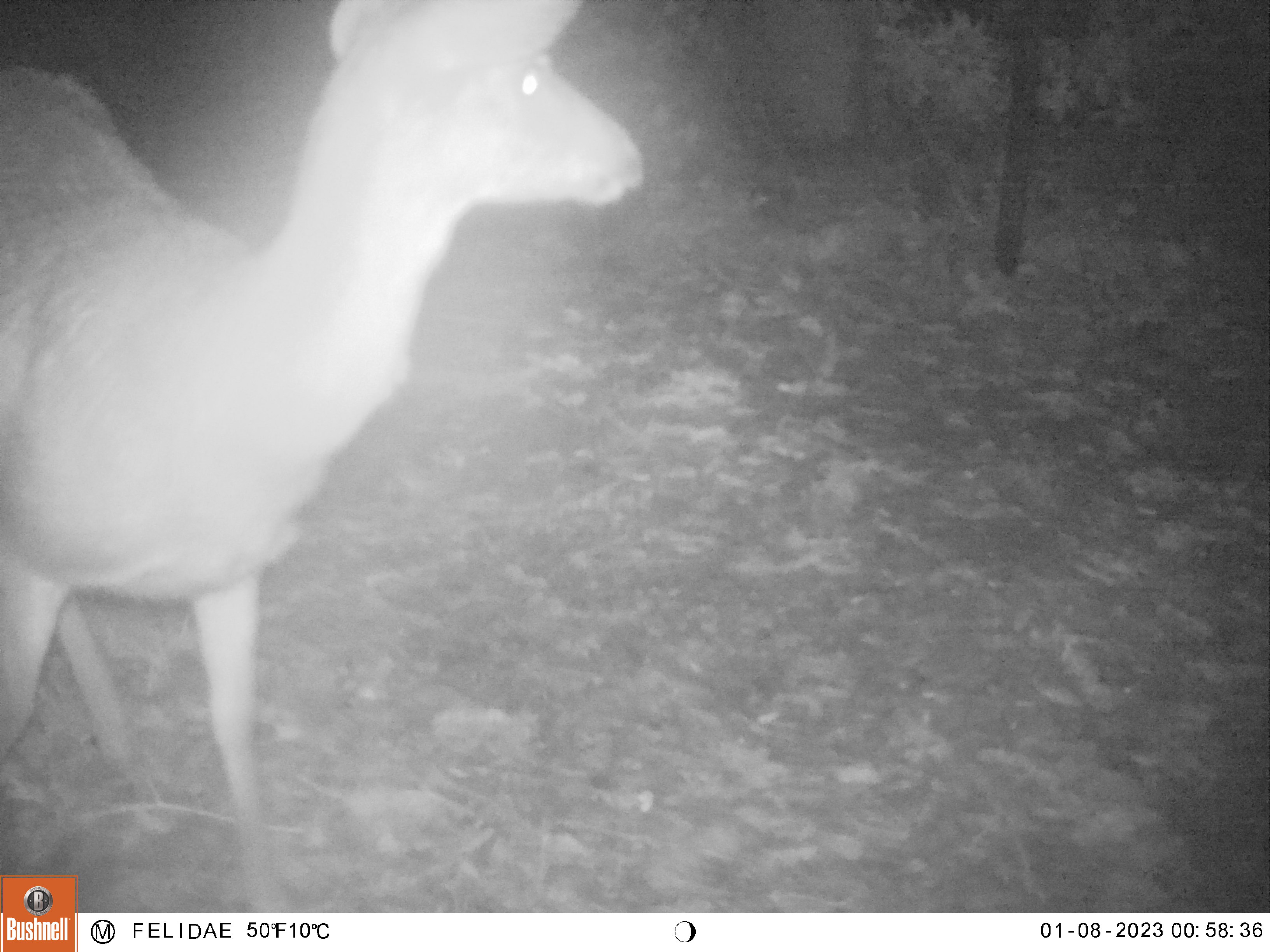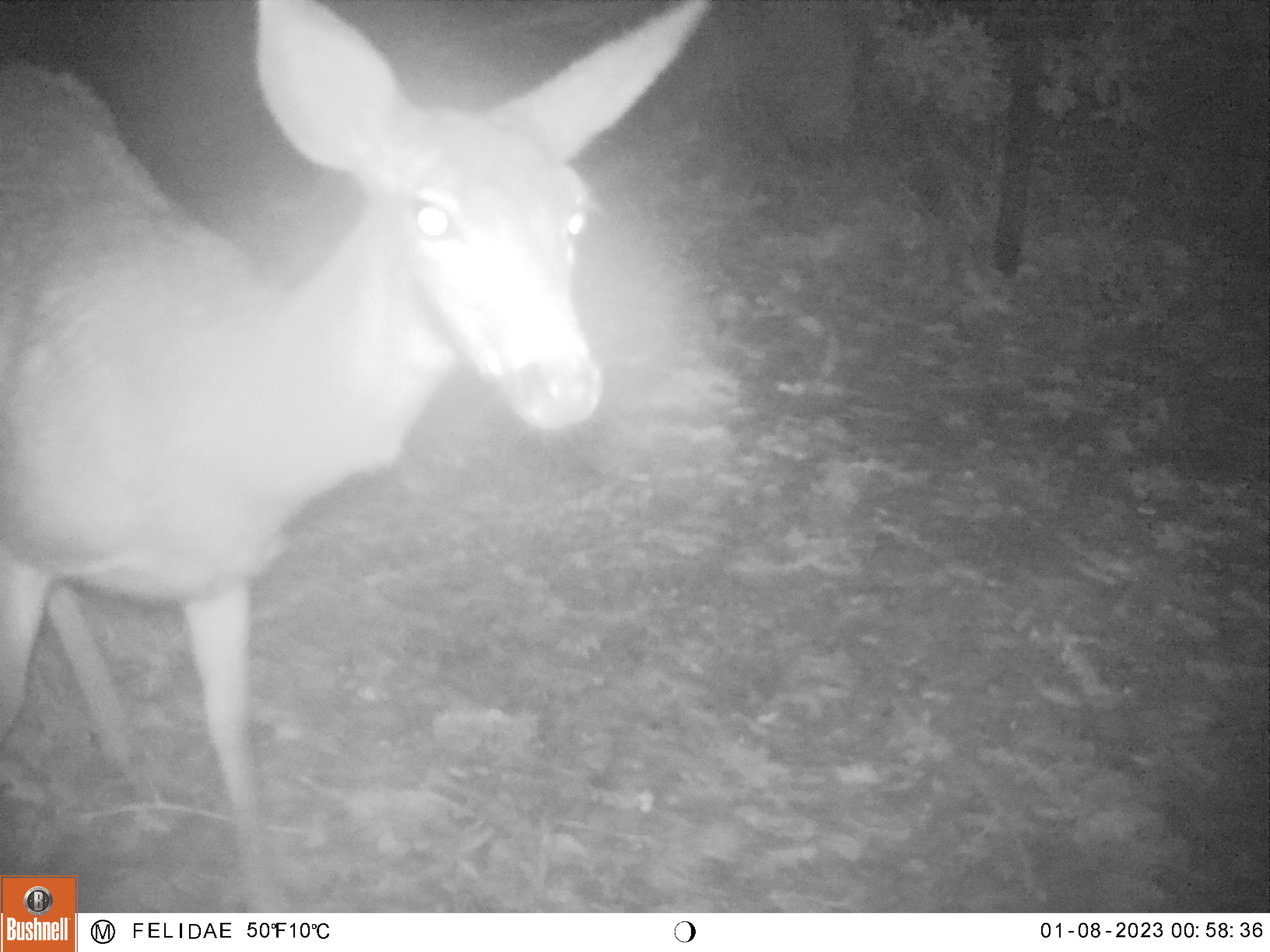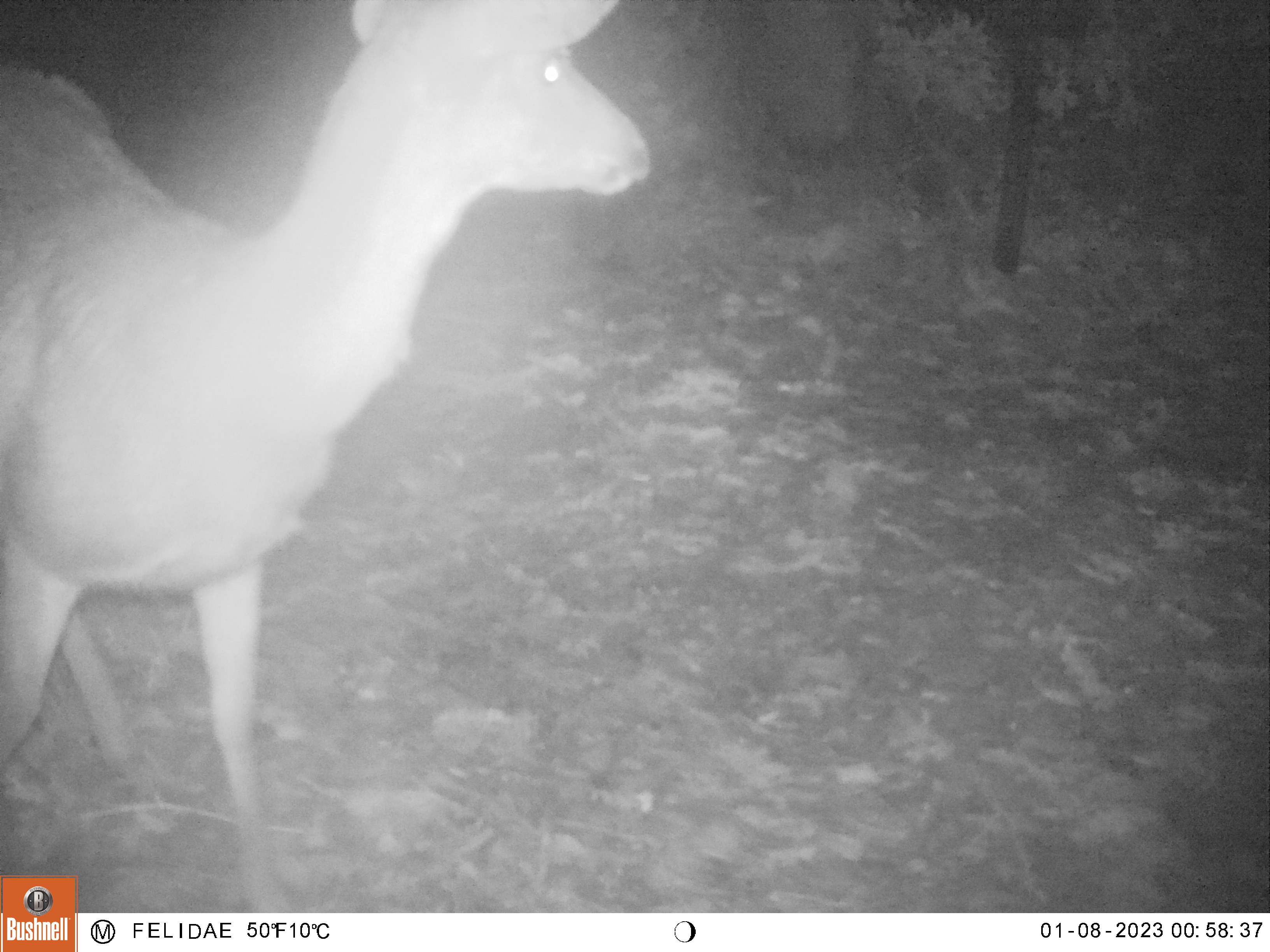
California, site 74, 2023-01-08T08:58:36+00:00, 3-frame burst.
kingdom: Animalia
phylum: Chordata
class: Mammalia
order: Artiodactyla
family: Cervidae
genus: Odocoileus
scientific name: Odocoileus hemionus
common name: mule deer